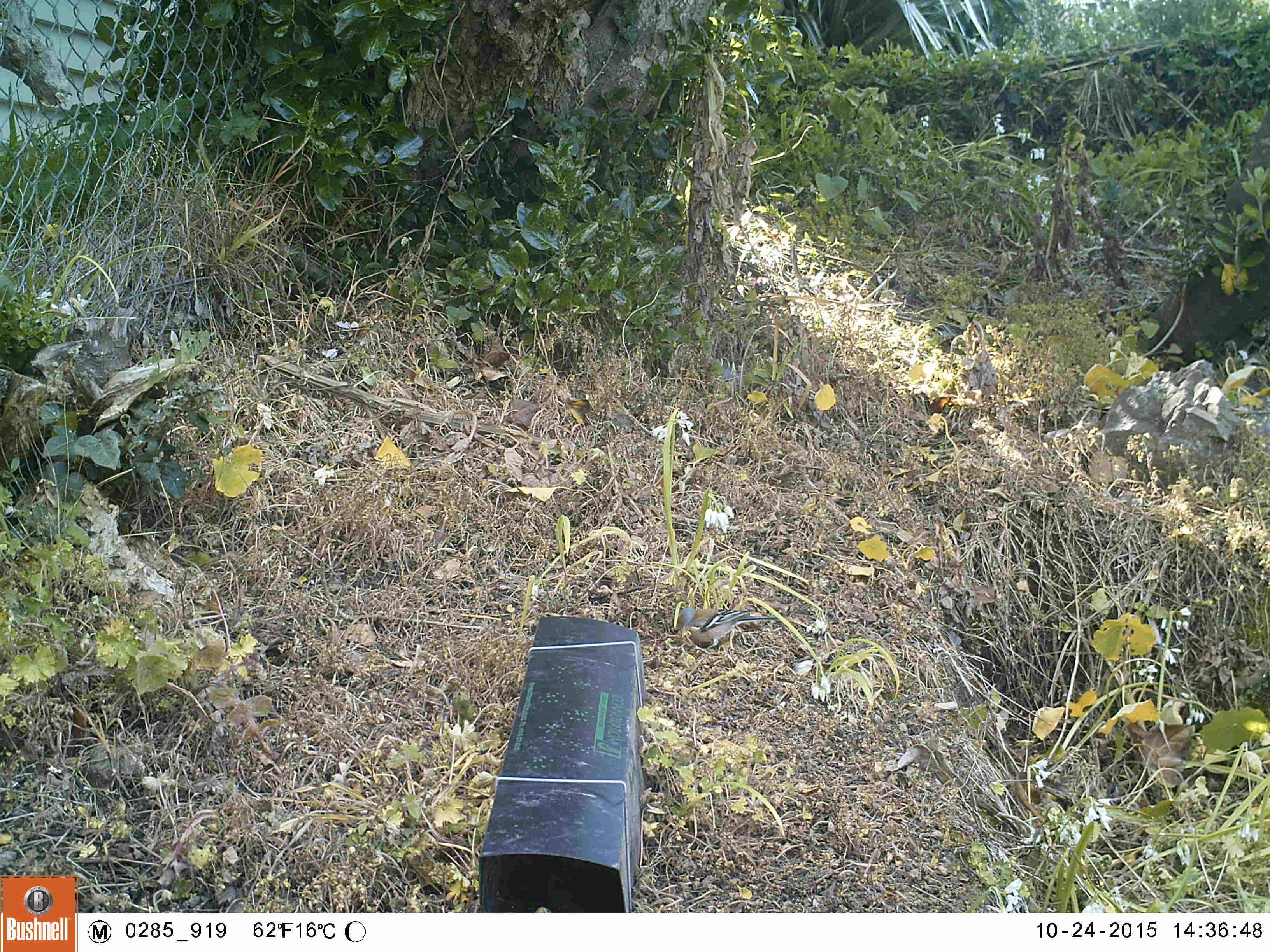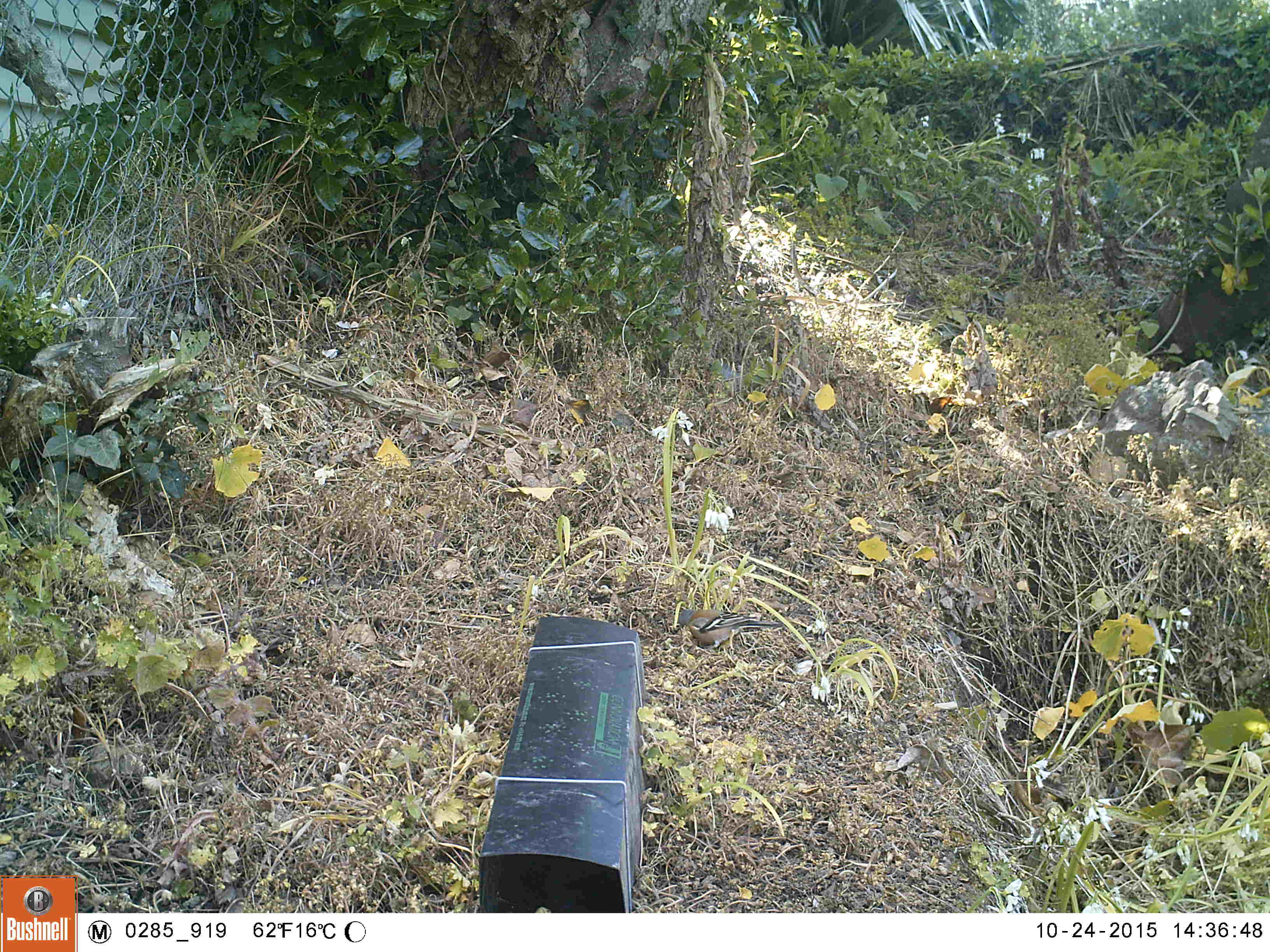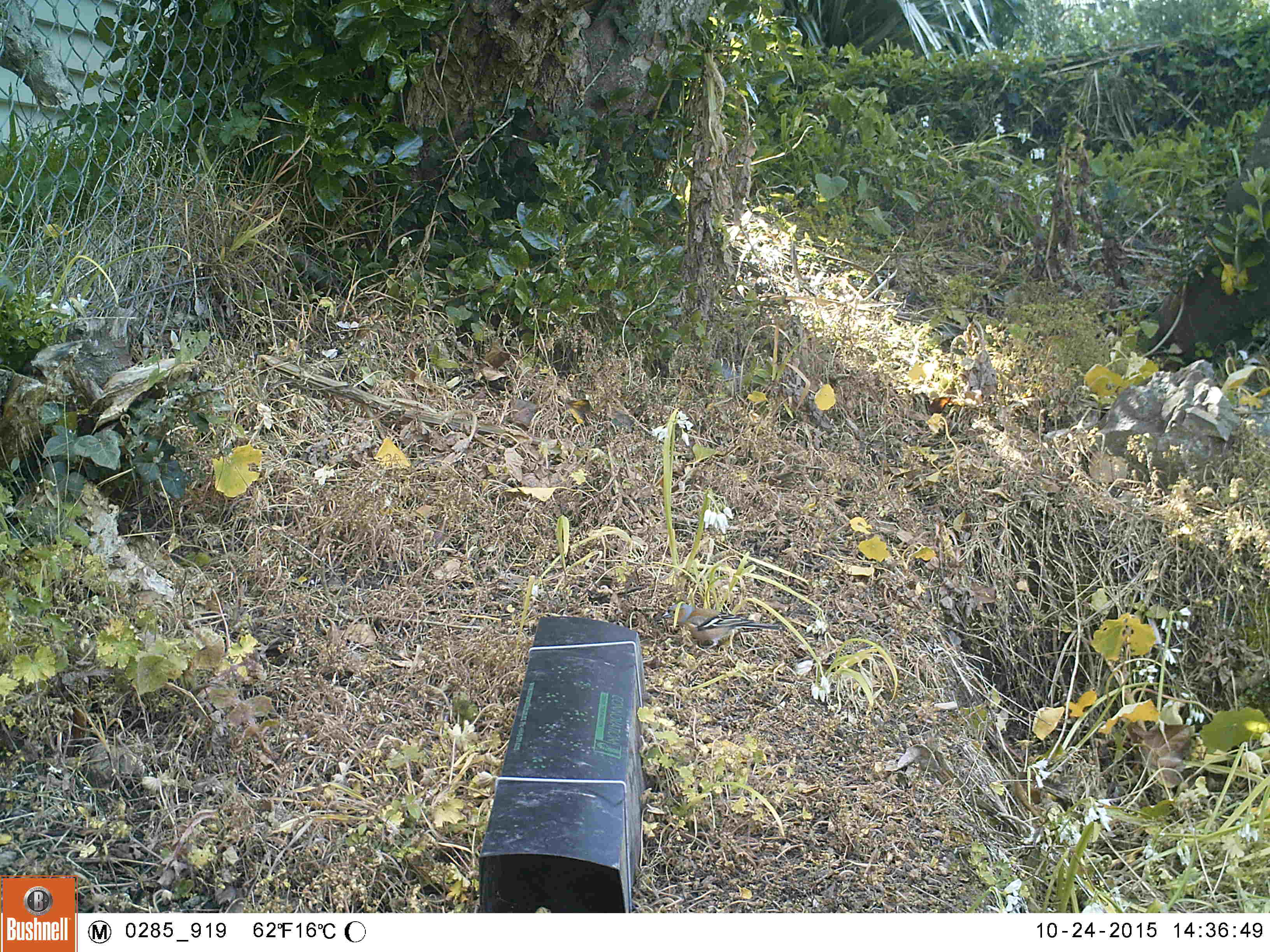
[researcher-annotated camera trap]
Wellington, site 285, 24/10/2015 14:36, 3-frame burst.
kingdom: Animalia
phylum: Chordata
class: Aves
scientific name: Aves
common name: bird